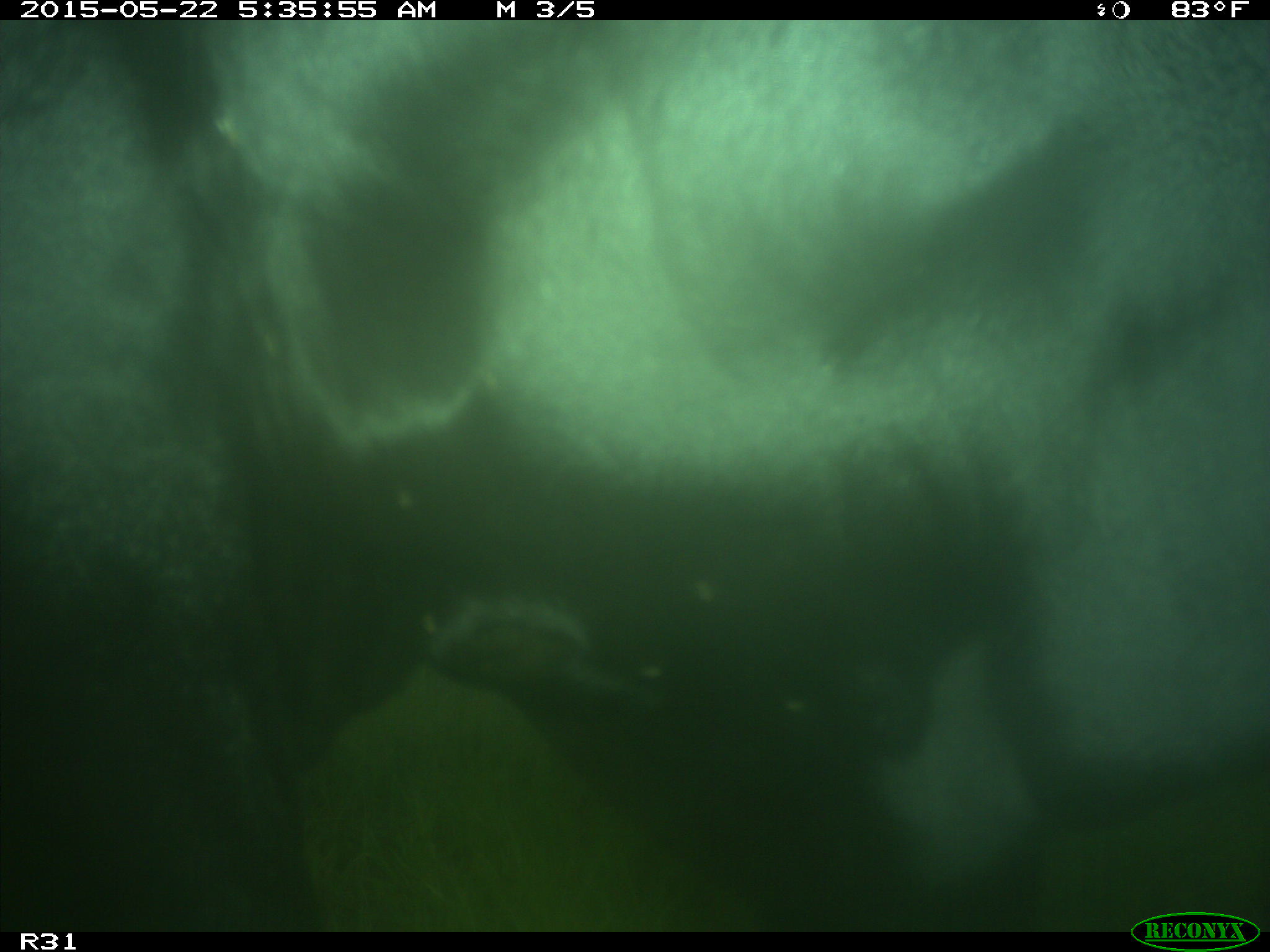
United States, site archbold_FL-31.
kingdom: Animalia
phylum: Chordata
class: Mammalia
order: Artiodactyla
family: Bovidae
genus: Bos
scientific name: Bos taurus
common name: domestic cow